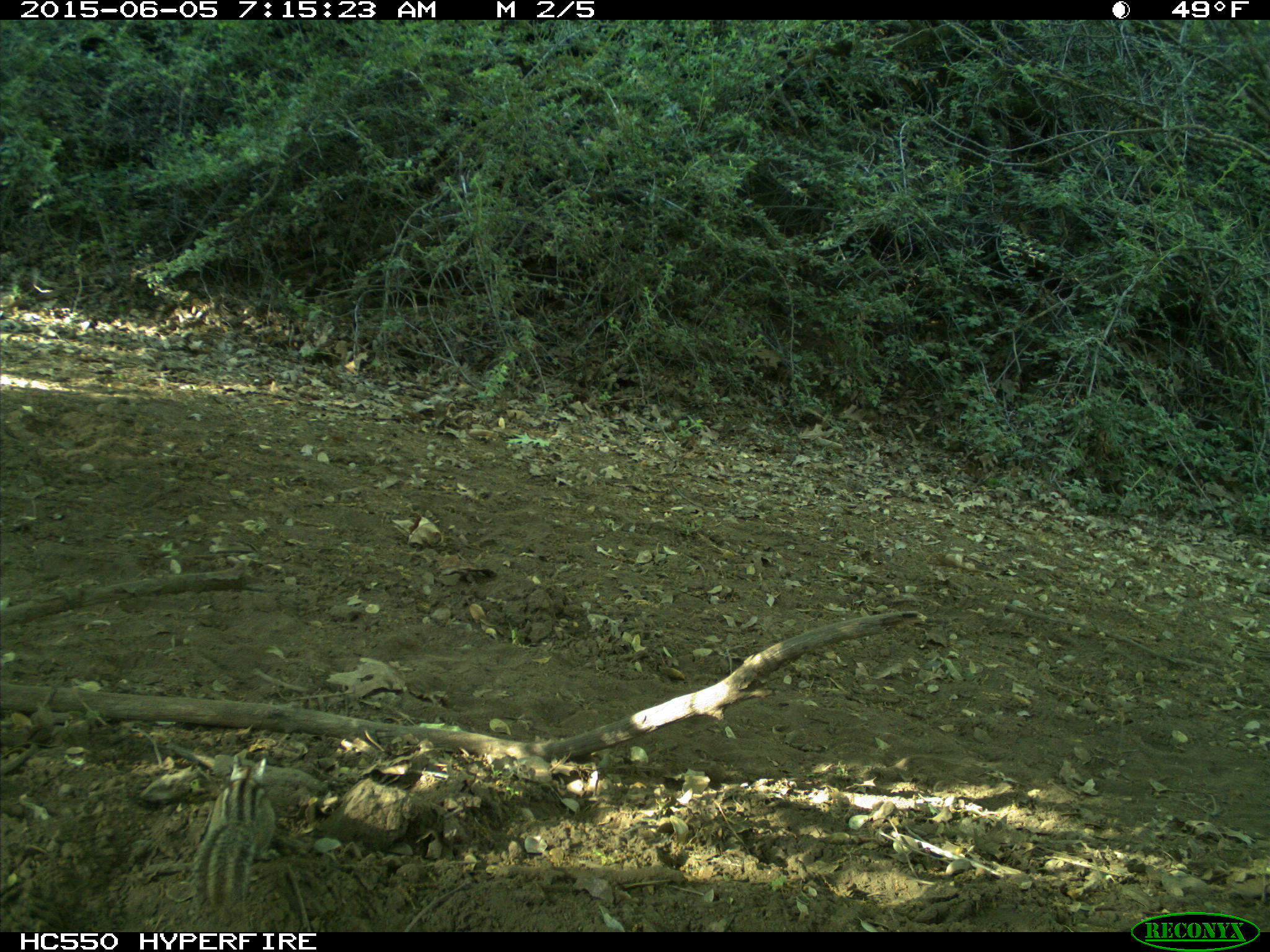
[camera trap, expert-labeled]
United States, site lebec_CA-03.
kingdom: Animalia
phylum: Chordata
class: Mammalia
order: Rodentia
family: Sciuridae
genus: Tamias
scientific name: Tamias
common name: chipmunk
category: unidentified chipmunk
Unidentified chipmunk (chipmunk) (Tamias).